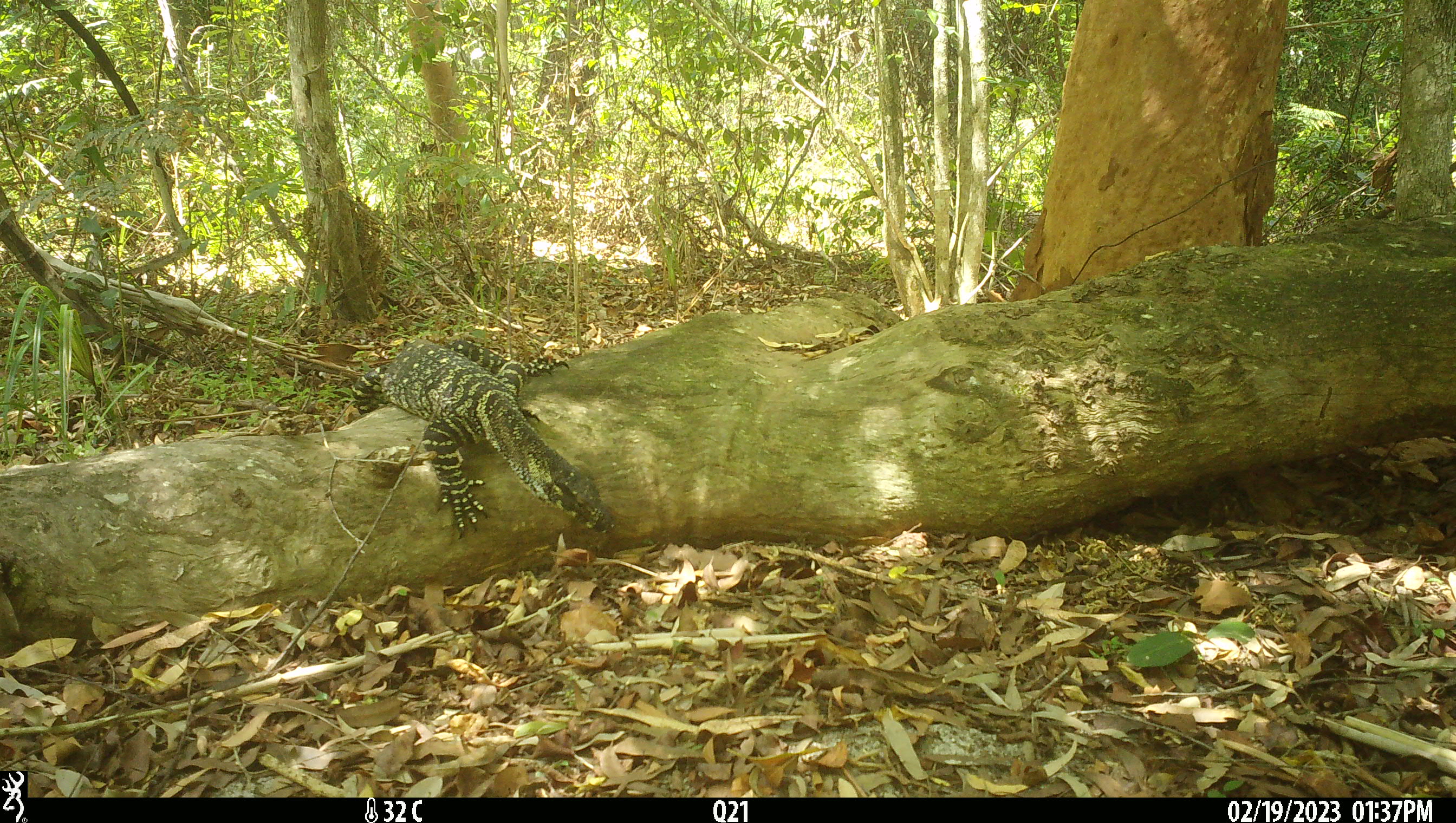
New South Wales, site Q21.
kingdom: Animalia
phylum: Chordata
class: Reptilia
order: Squamata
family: Varanidae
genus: Varanus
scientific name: Varanus varius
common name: lace monitor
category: goanna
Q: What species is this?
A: Goanna (lace monitor) (Varanus varius).